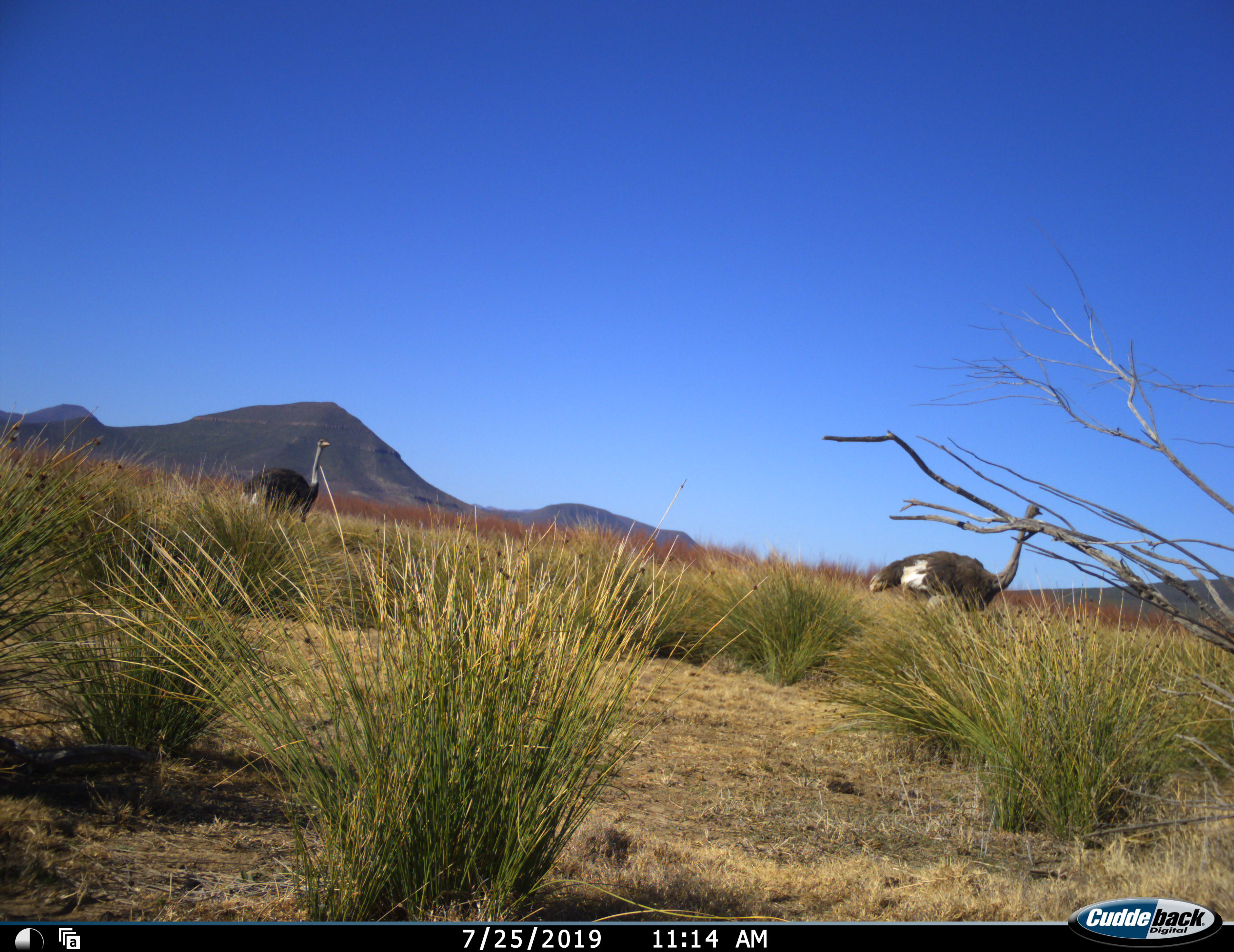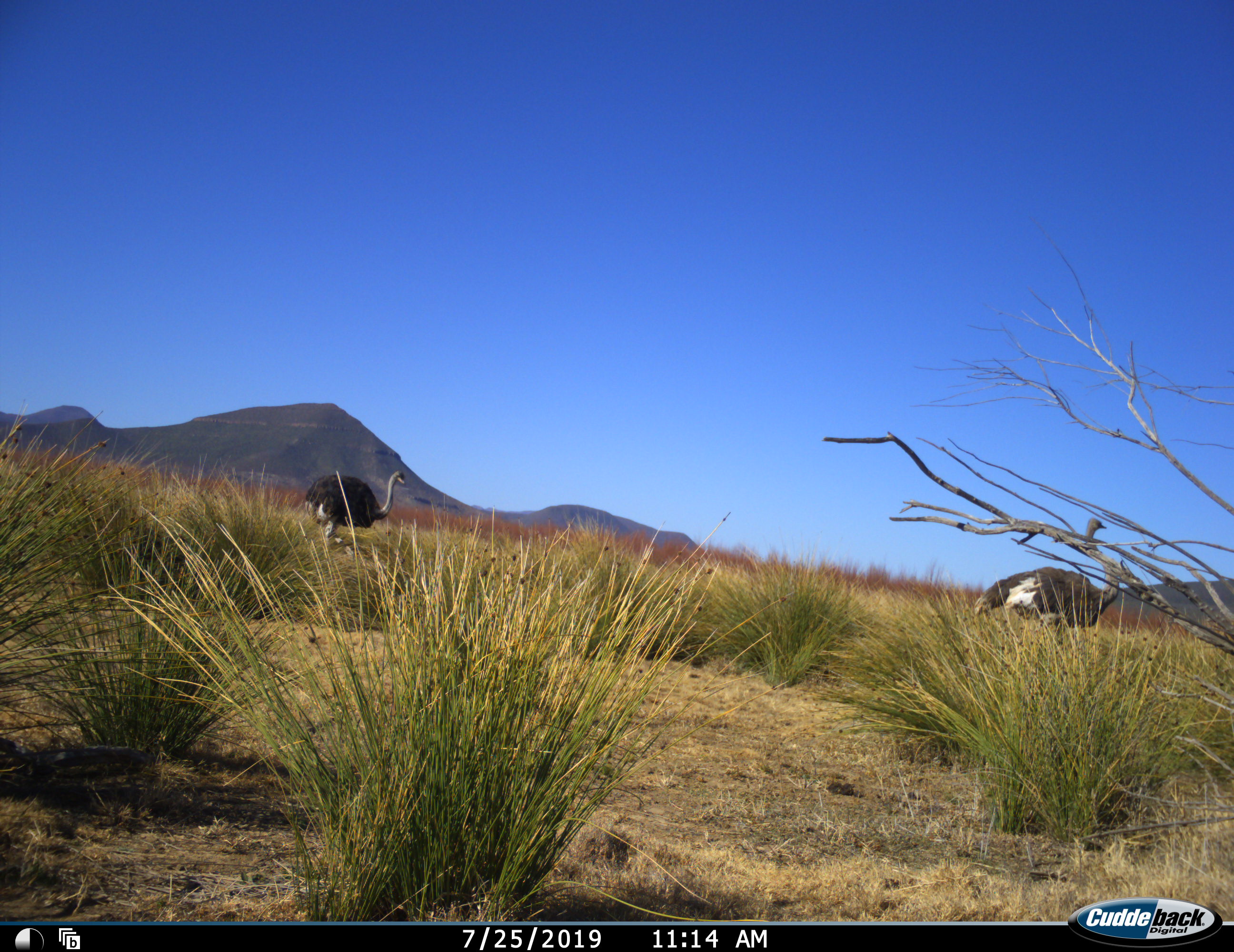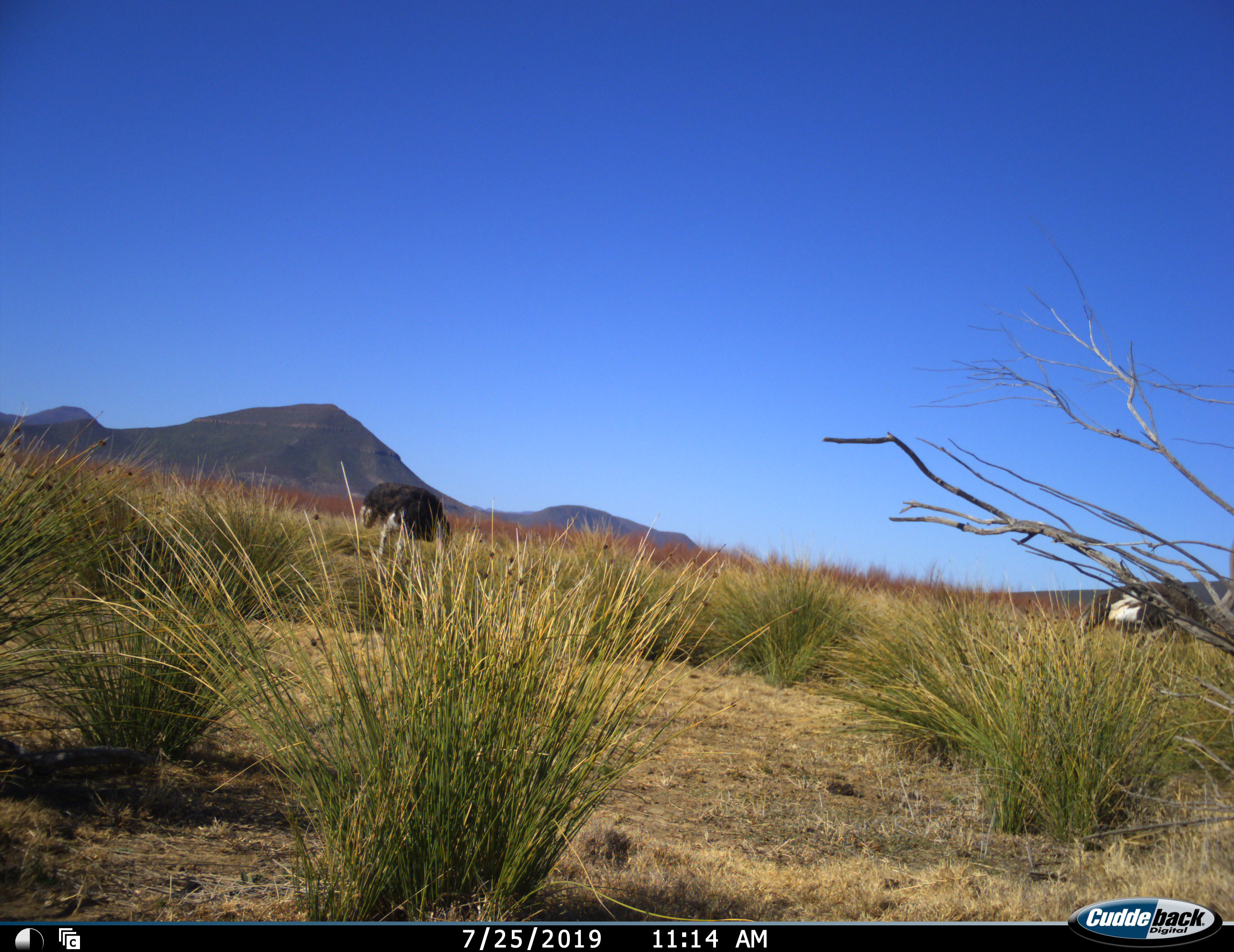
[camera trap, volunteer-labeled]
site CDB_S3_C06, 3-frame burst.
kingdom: Animalia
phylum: Chordata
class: Aves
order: Struthioniformes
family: Struthionidae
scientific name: Struthionidae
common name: ostrich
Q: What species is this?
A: Ostrich (Struthionidae).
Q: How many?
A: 2.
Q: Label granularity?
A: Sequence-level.